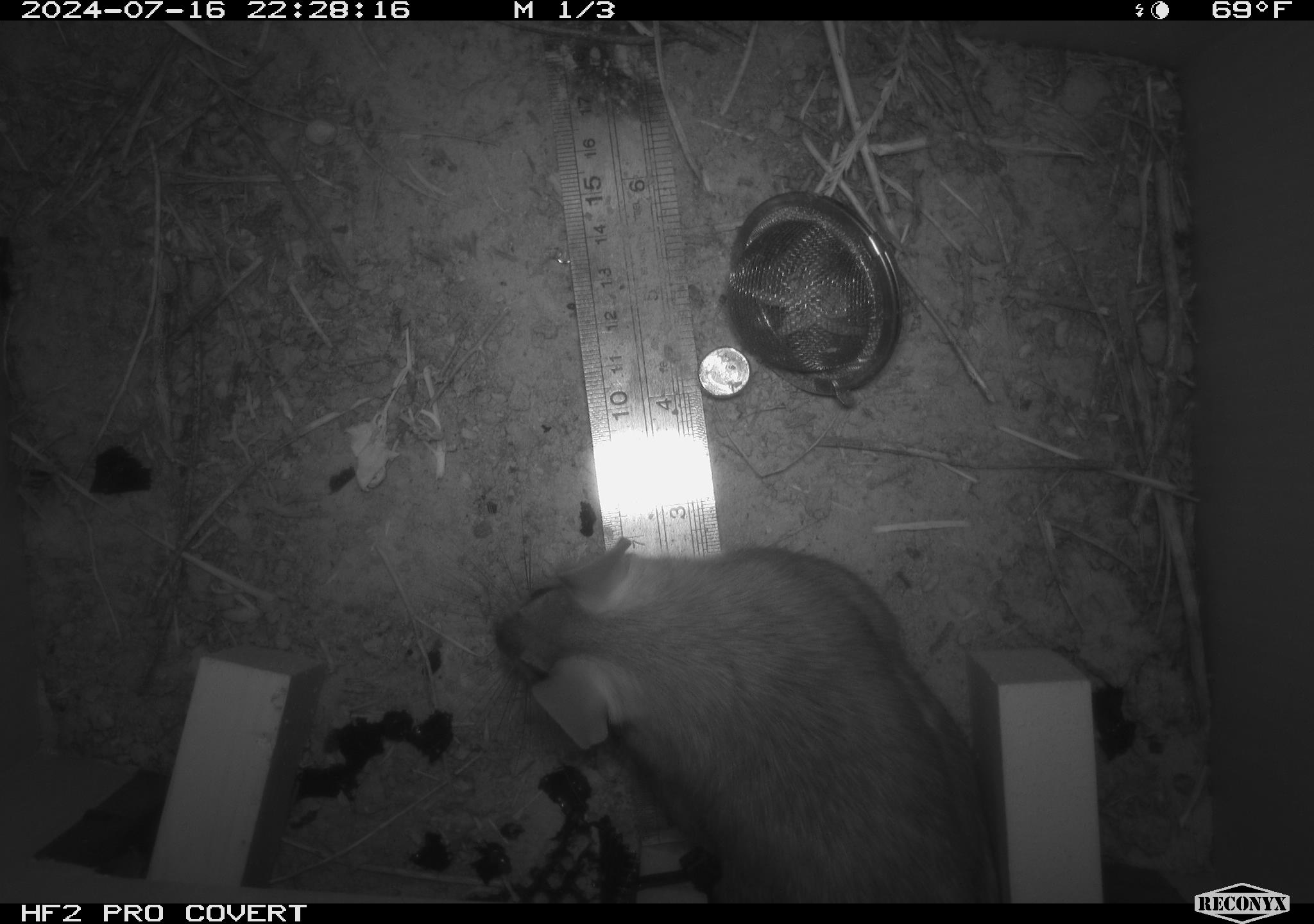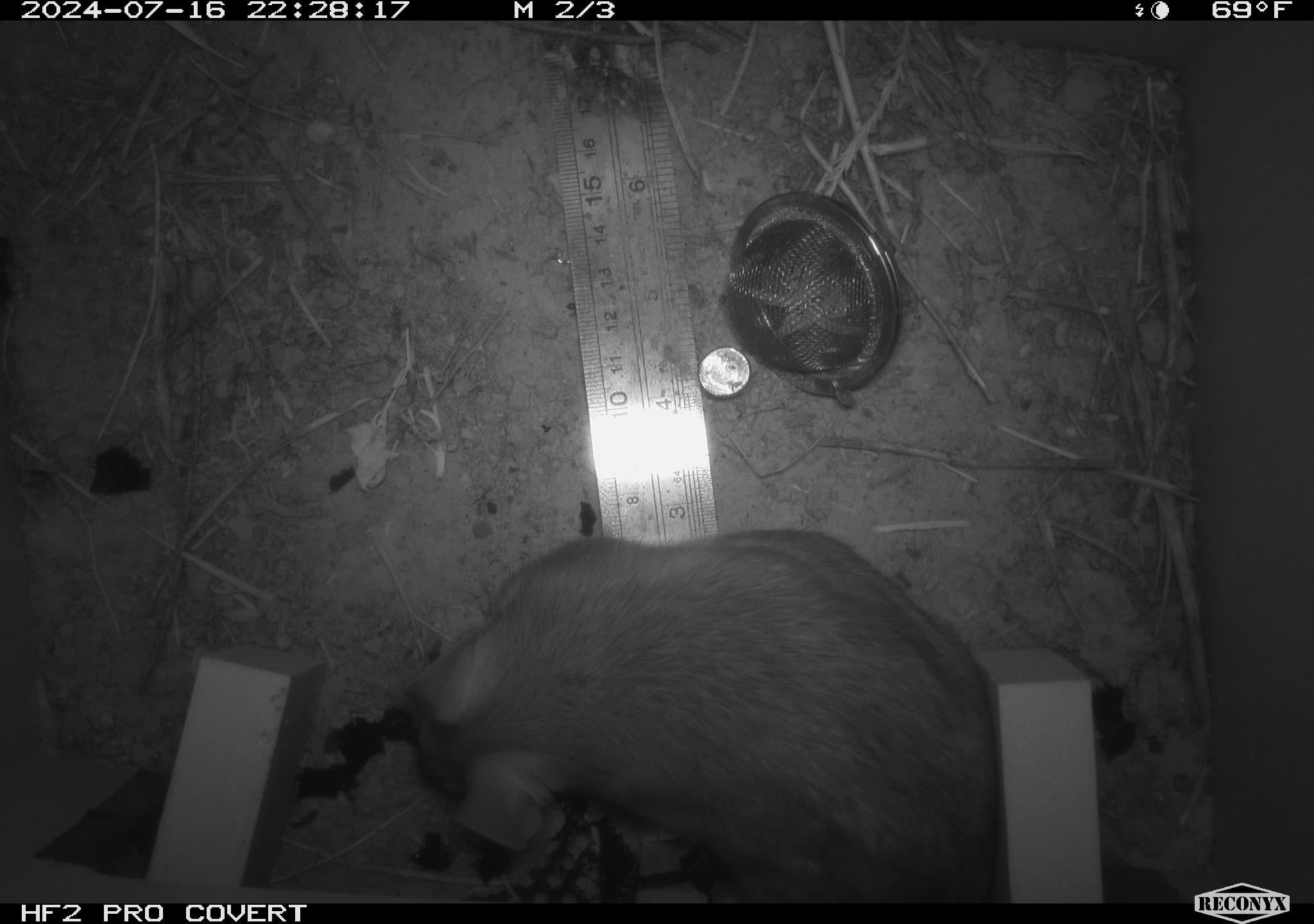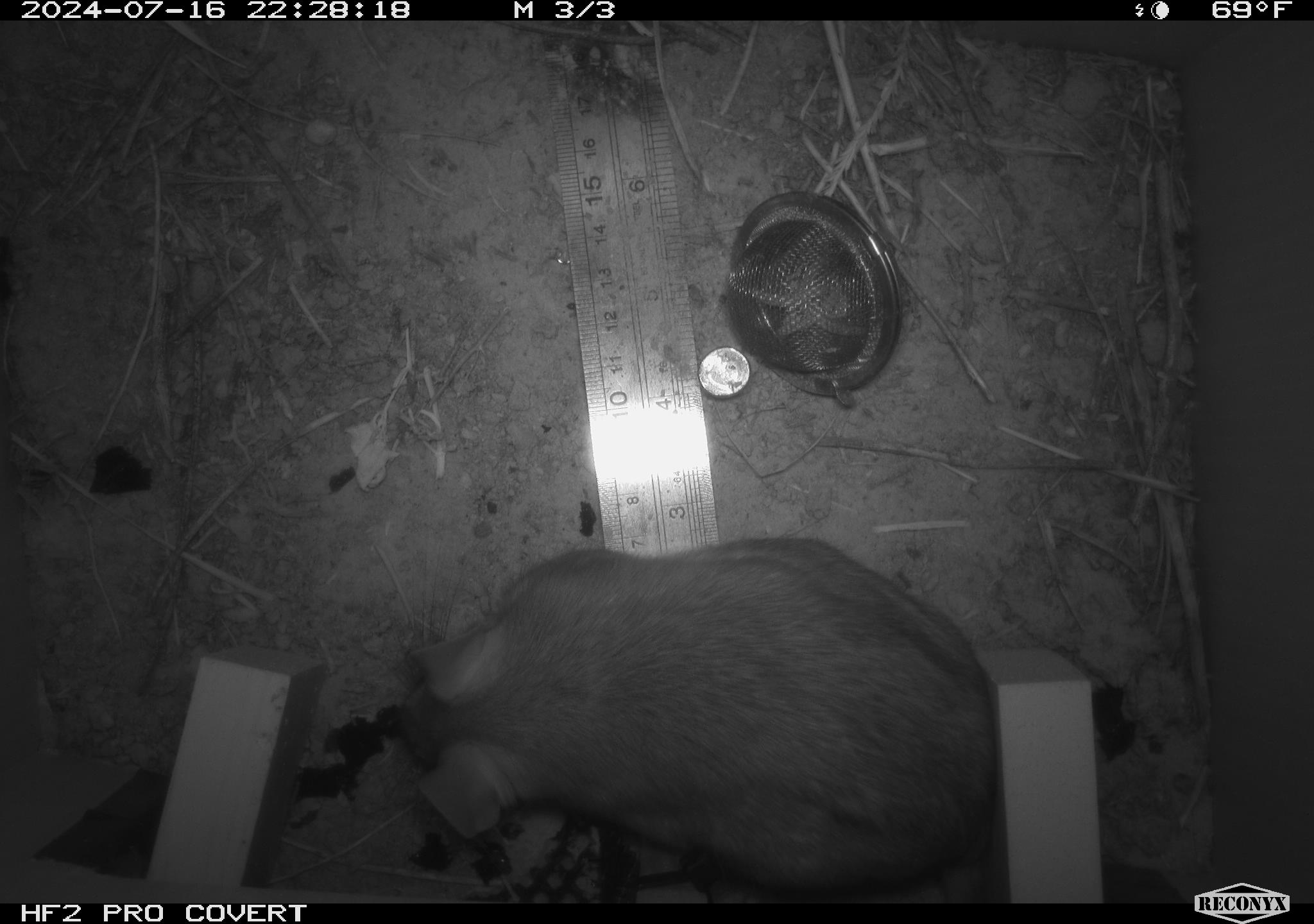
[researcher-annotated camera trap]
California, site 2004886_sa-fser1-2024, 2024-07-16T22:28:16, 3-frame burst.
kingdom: Animalia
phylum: Chordata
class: Mammalia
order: Rodentia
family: Cricetidae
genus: Neotoma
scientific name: Neotoma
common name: pack rat or woodrat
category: neotoma species